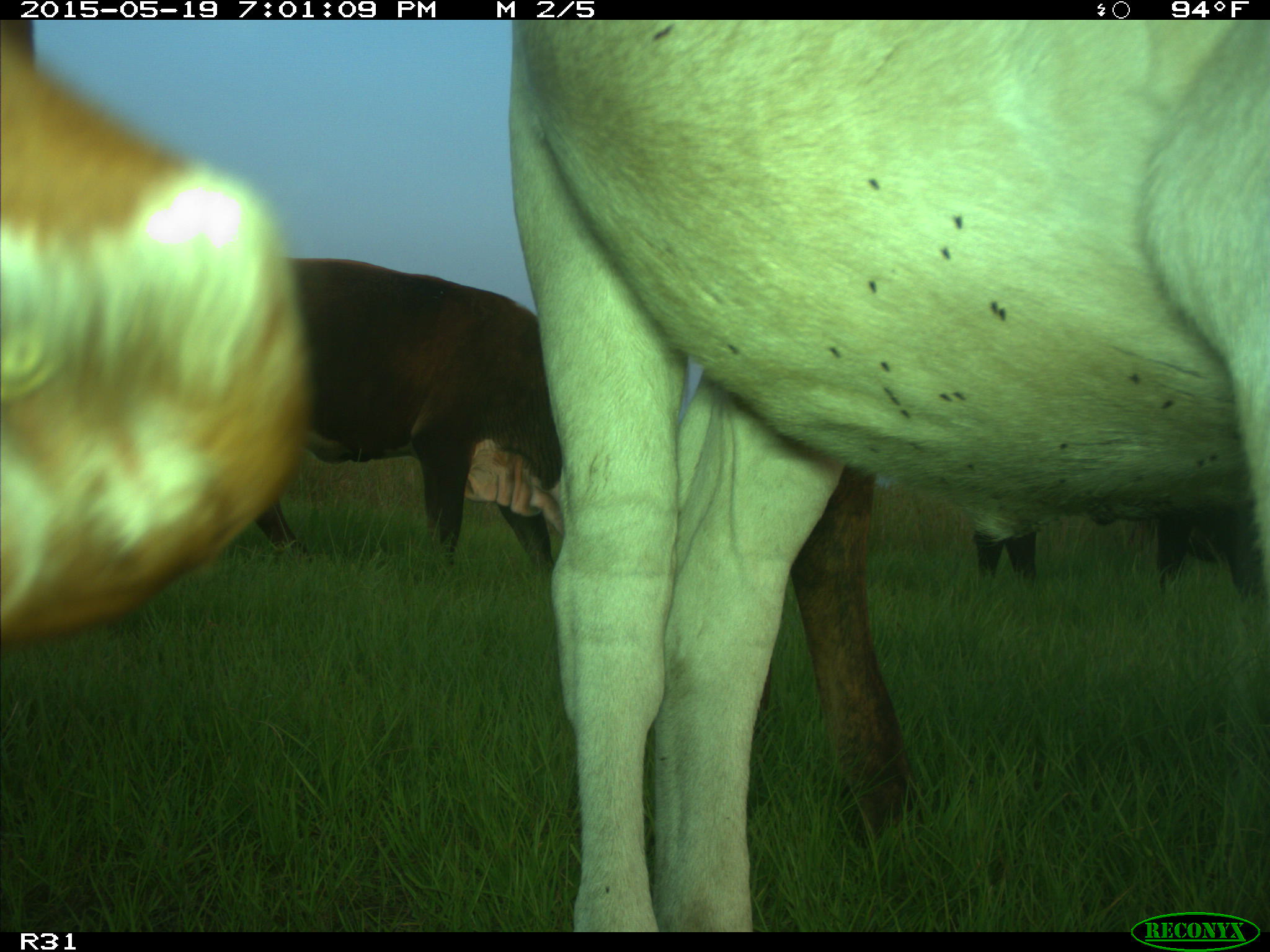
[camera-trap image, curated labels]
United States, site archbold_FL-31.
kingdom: Animalia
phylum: Chordata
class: Mammalia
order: Artiodactyla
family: Bovidae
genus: Bos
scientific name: Bos taurus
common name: domestic cow